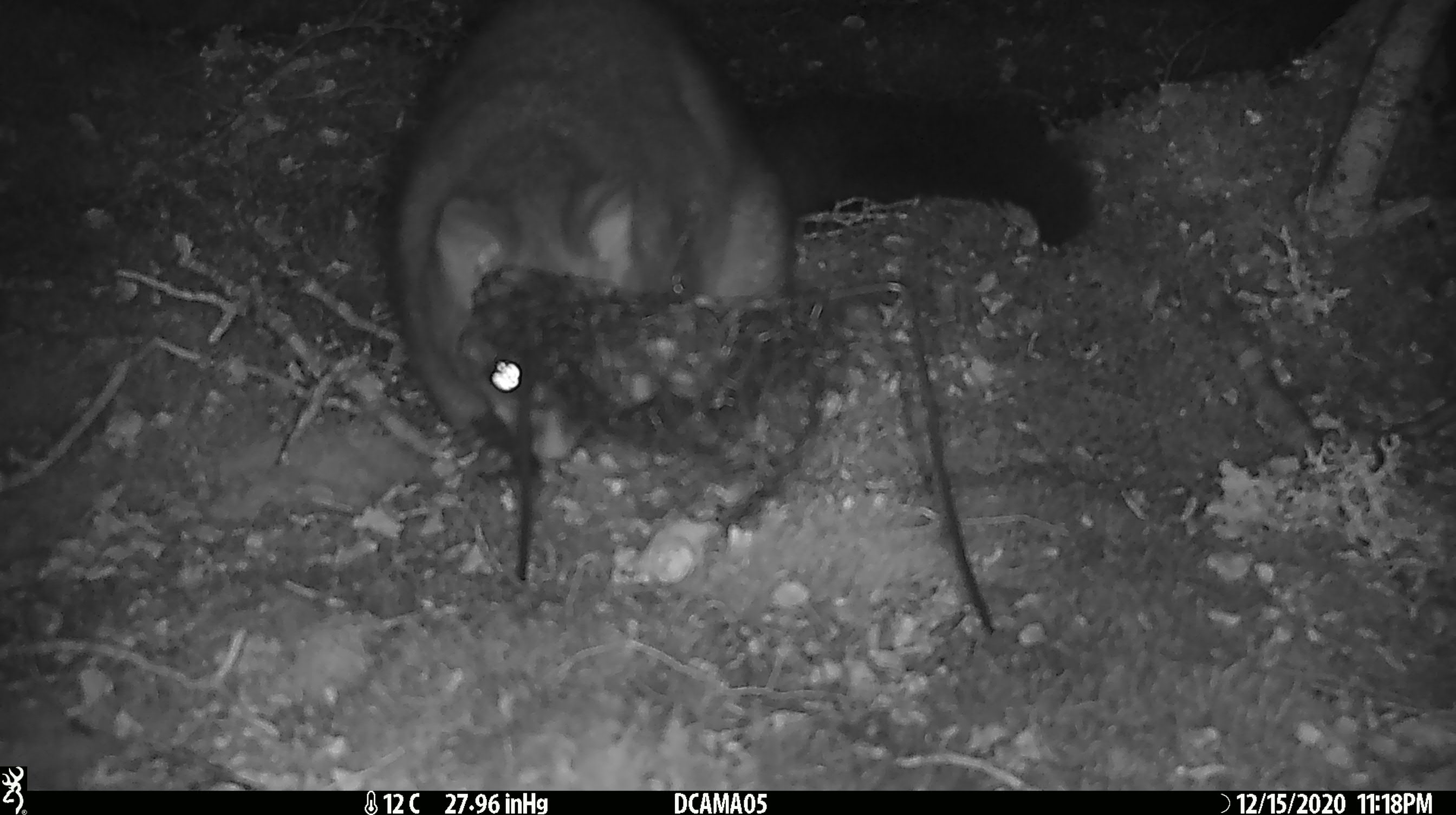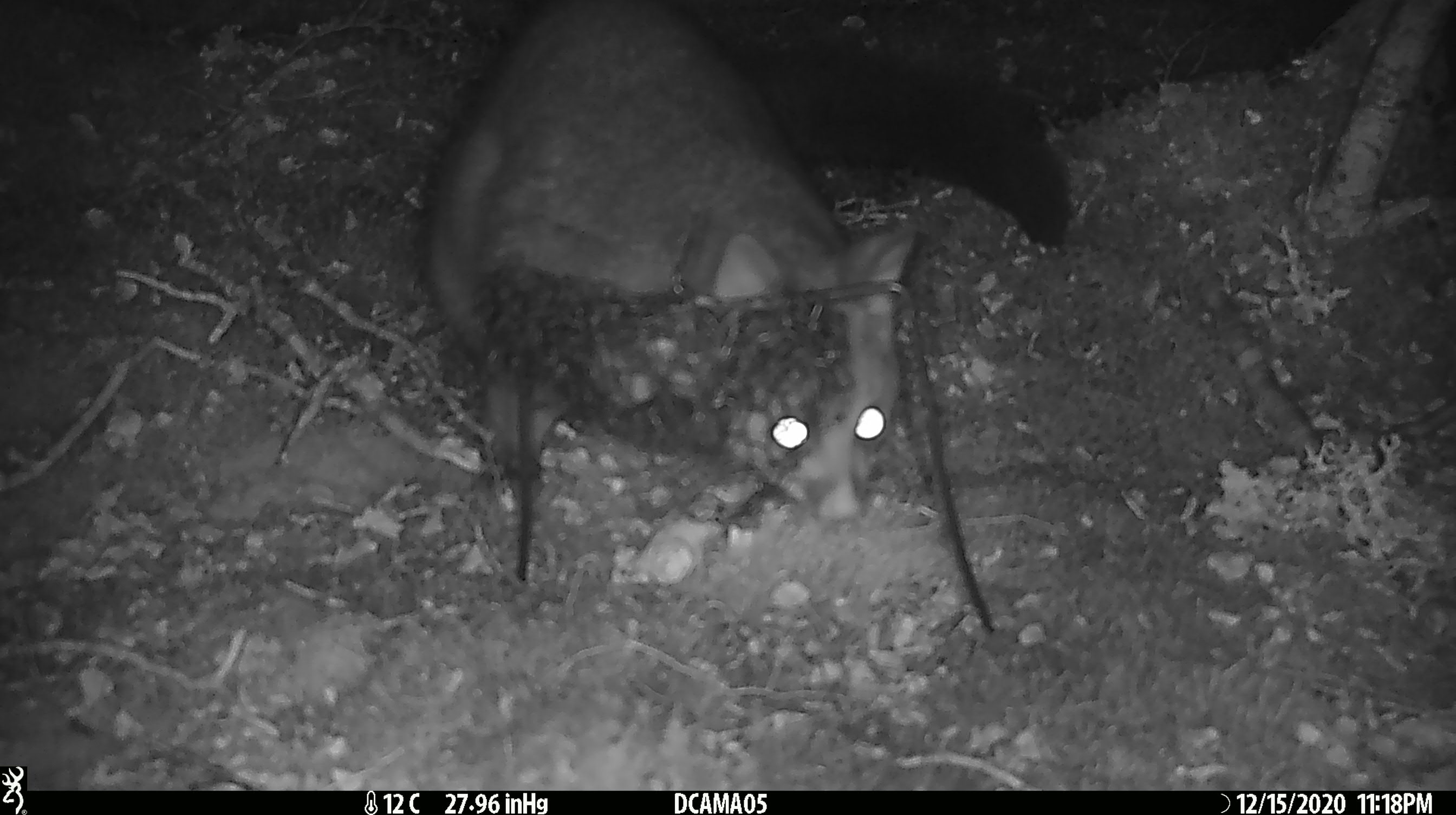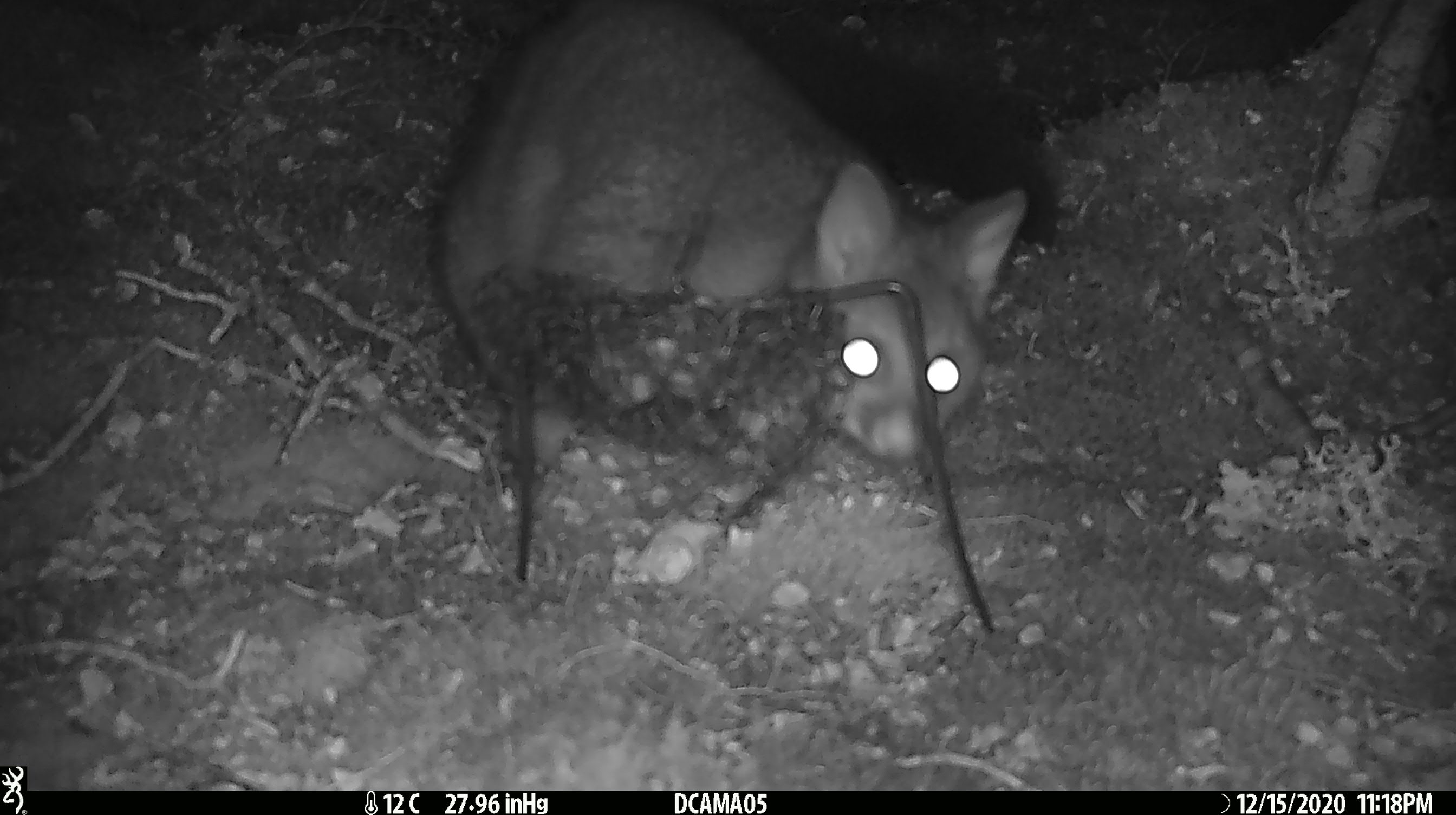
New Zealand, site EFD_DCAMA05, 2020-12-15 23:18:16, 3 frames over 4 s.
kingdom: Animalia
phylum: Chordata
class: Mammalia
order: Diprotodontia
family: Phalangeridae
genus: Trichosurus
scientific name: Trichosurus vulpecula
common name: common brushtail possum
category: possum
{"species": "possum (common brushtail possum) (Trichosurus vulpecula)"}